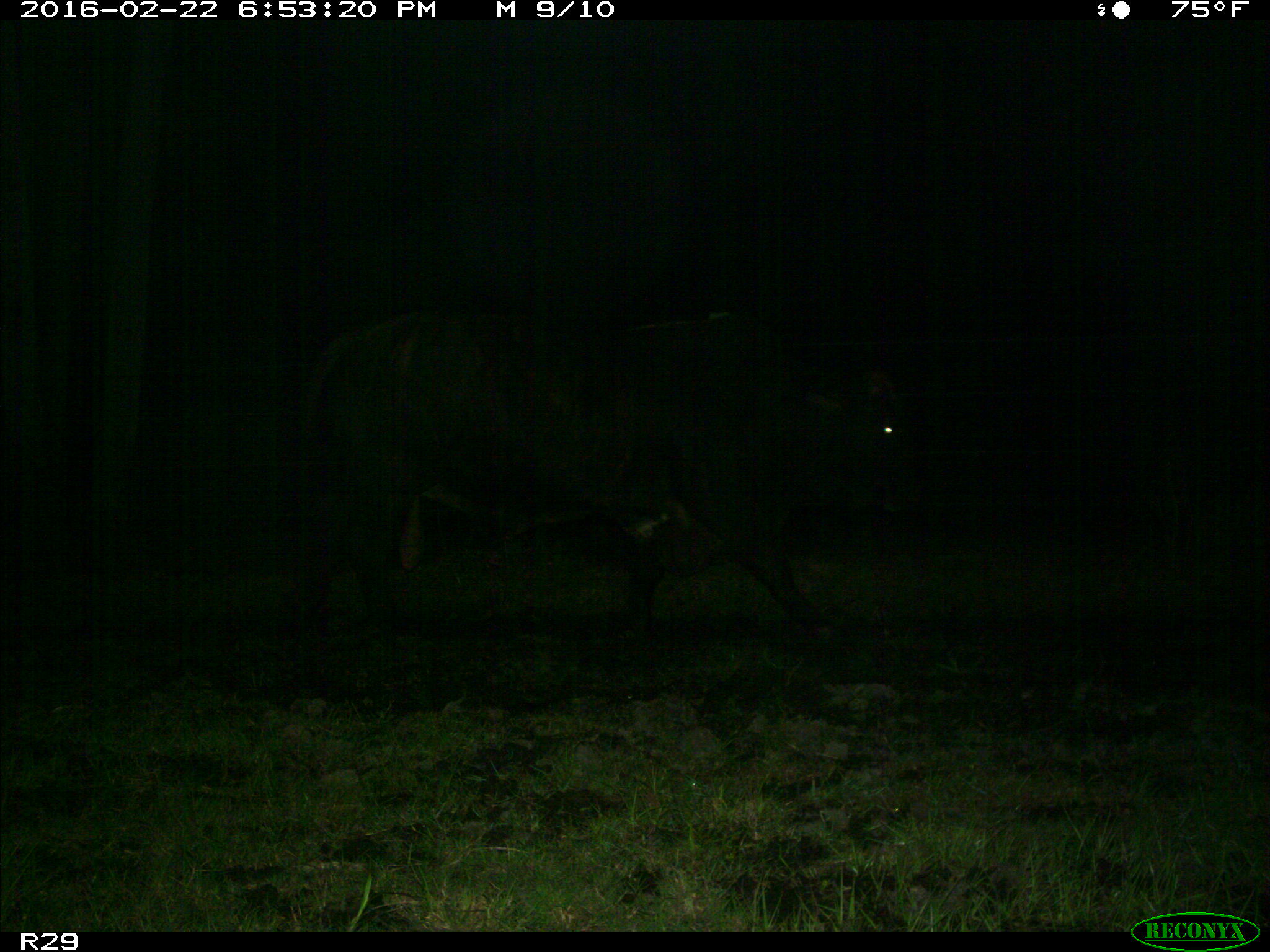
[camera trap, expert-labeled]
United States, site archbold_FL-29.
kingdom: Animalia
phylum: Chordata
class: Mammalia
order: Artiodactyla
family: Bovidae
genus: Bos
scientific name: Bos taurus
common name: domestic cow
Bos taurus (domestic cow).